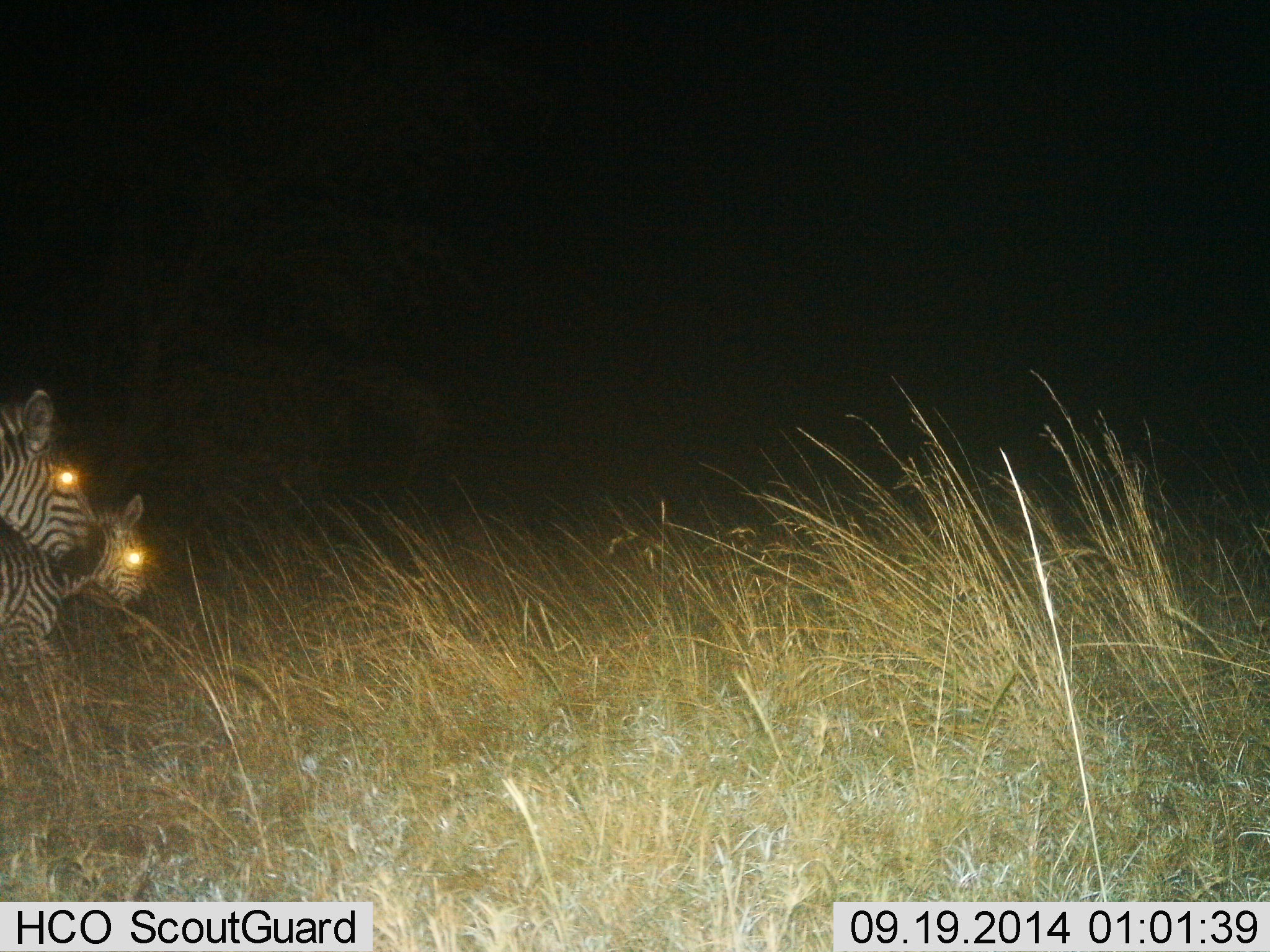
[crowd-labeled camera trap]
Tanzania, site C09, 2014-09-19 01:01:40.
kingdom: Animalia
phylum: Chordata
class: Mammalia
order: Perissodactyla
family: Equidae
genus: Equus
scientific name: Equus quagga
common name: plains zebra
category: zebra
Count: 2.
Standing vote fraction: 50%.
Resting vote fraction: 0%.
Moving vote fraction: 50%.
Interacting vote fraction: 0%.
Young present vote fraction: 40%.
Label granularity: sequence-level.